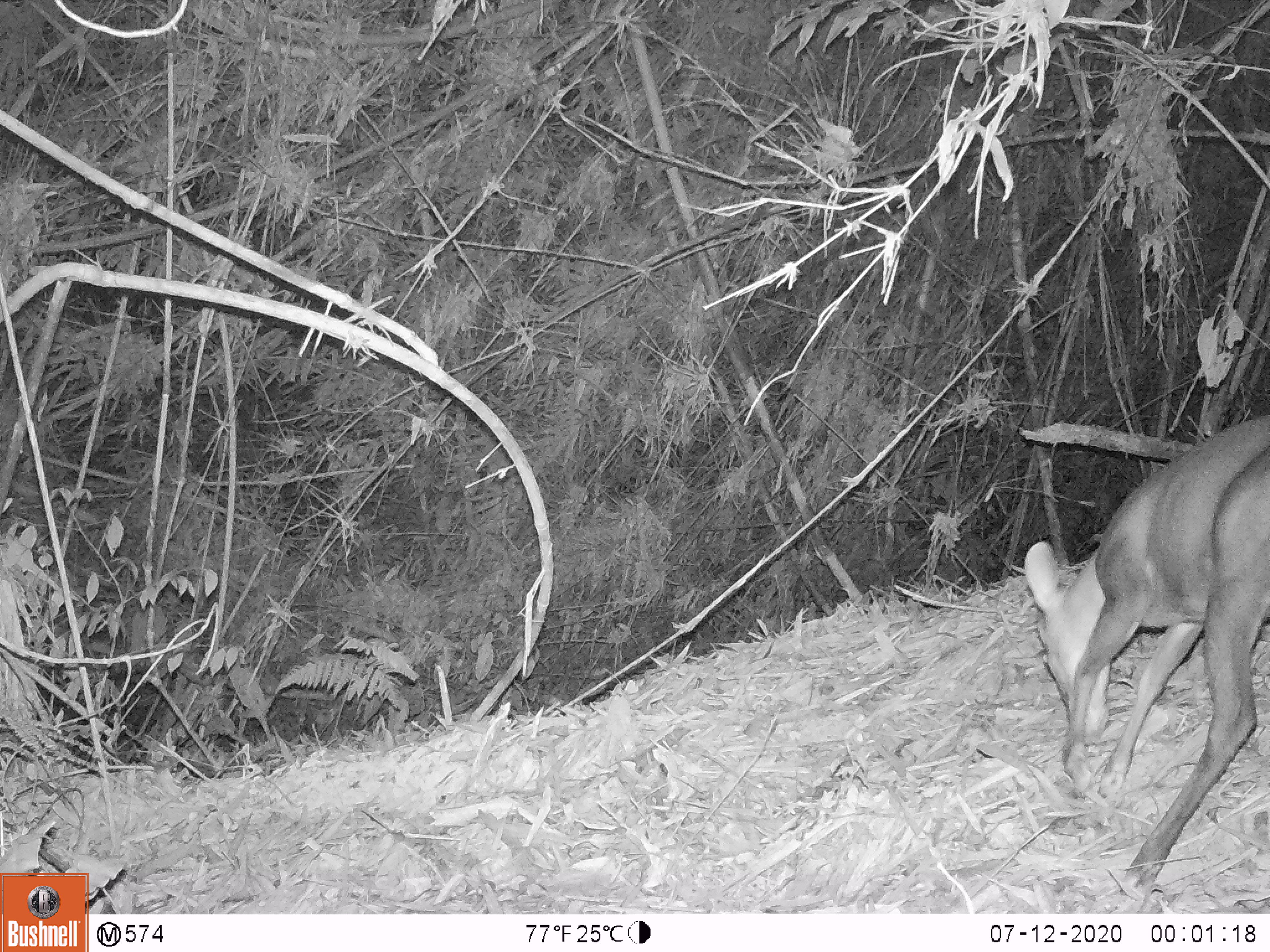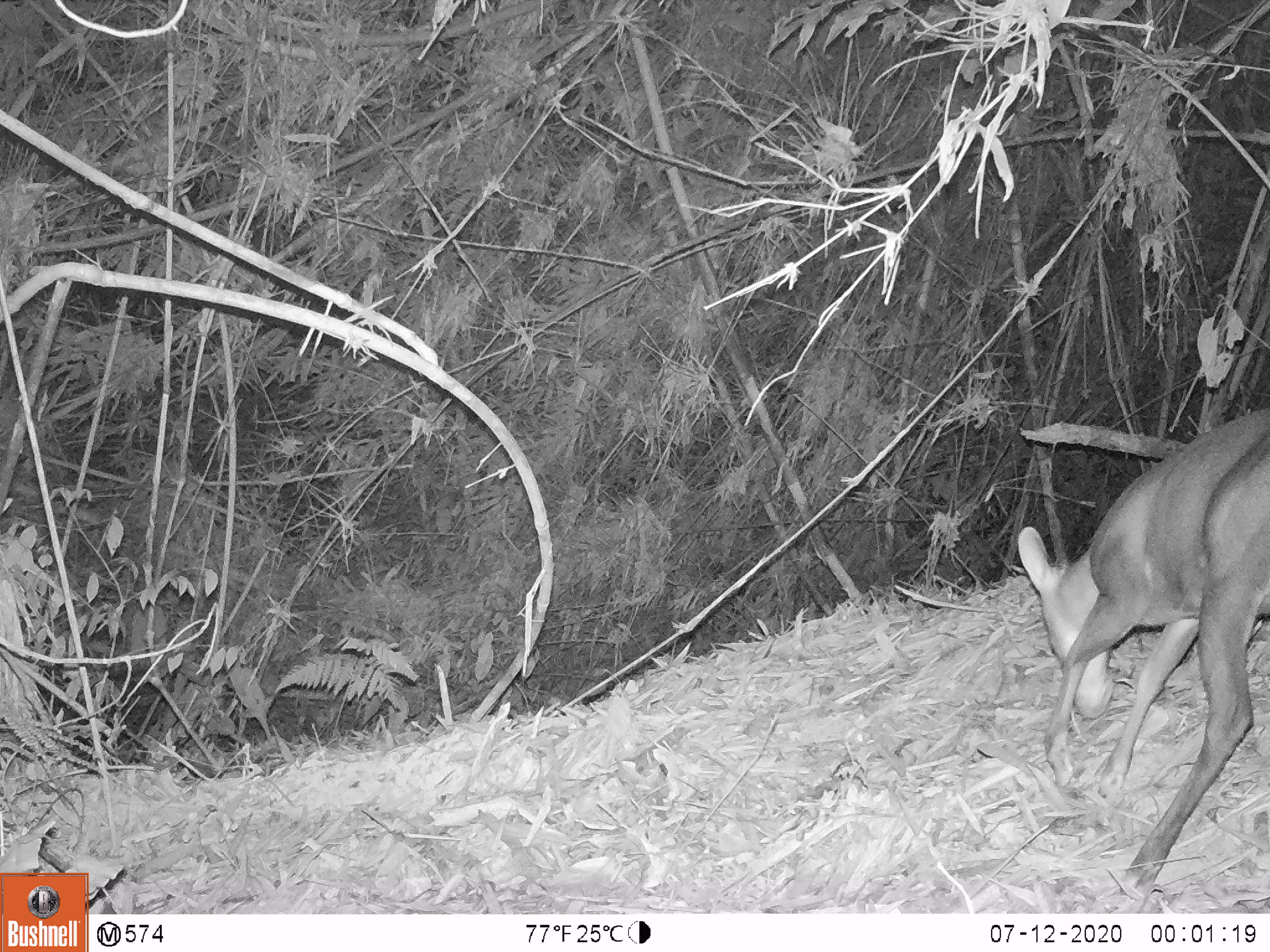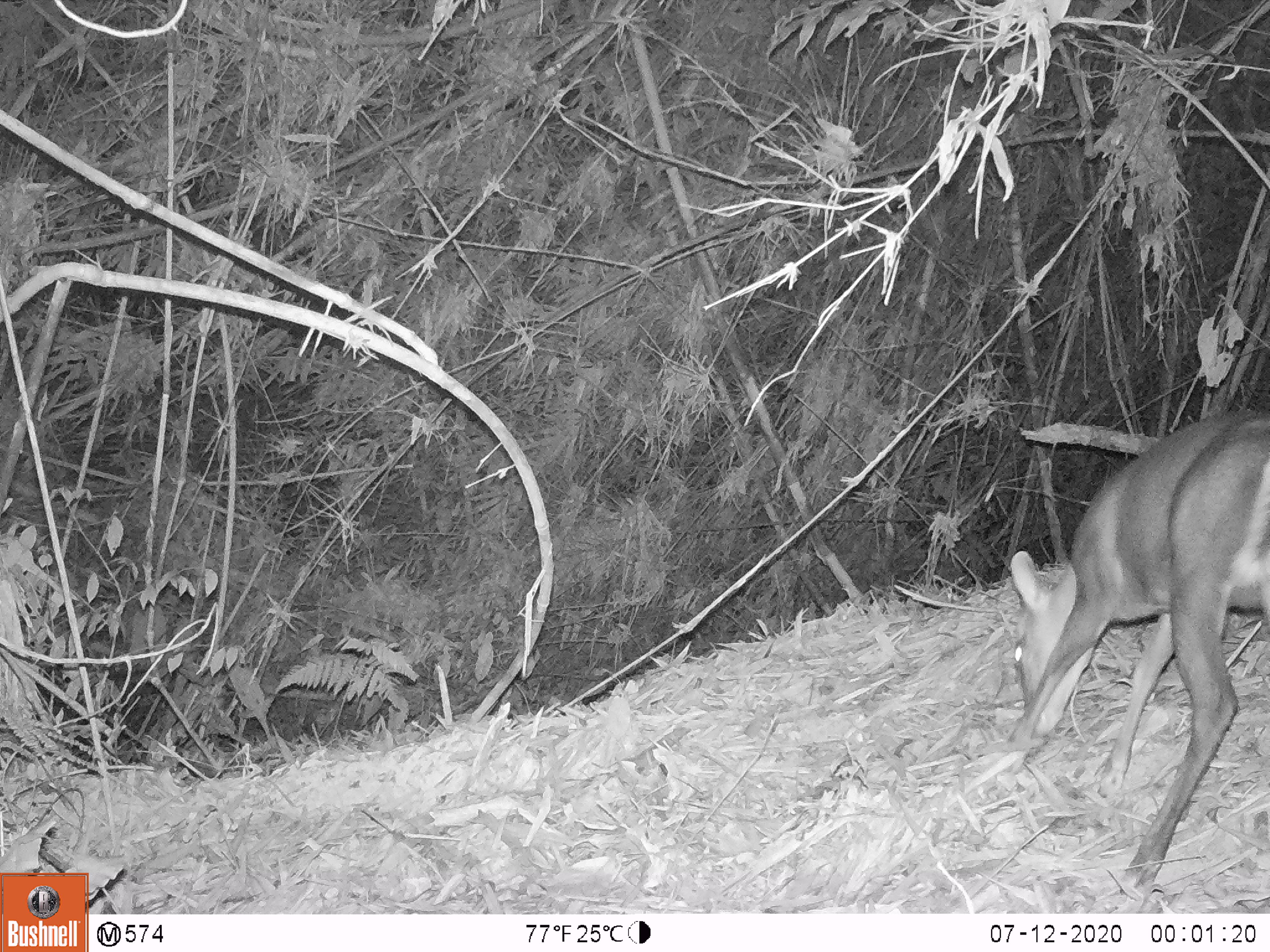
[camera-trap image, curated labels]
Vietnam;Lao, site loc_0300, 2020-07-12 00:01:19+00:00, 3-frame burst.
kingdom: Animalia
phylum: Chordata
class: Mammalia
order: Artiodactyla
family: Cervidae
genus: Muntiacus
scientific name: Muntiacus rooseveltorum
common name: roosevelt's muntjac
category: roosevelts muntjac group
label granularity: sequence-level